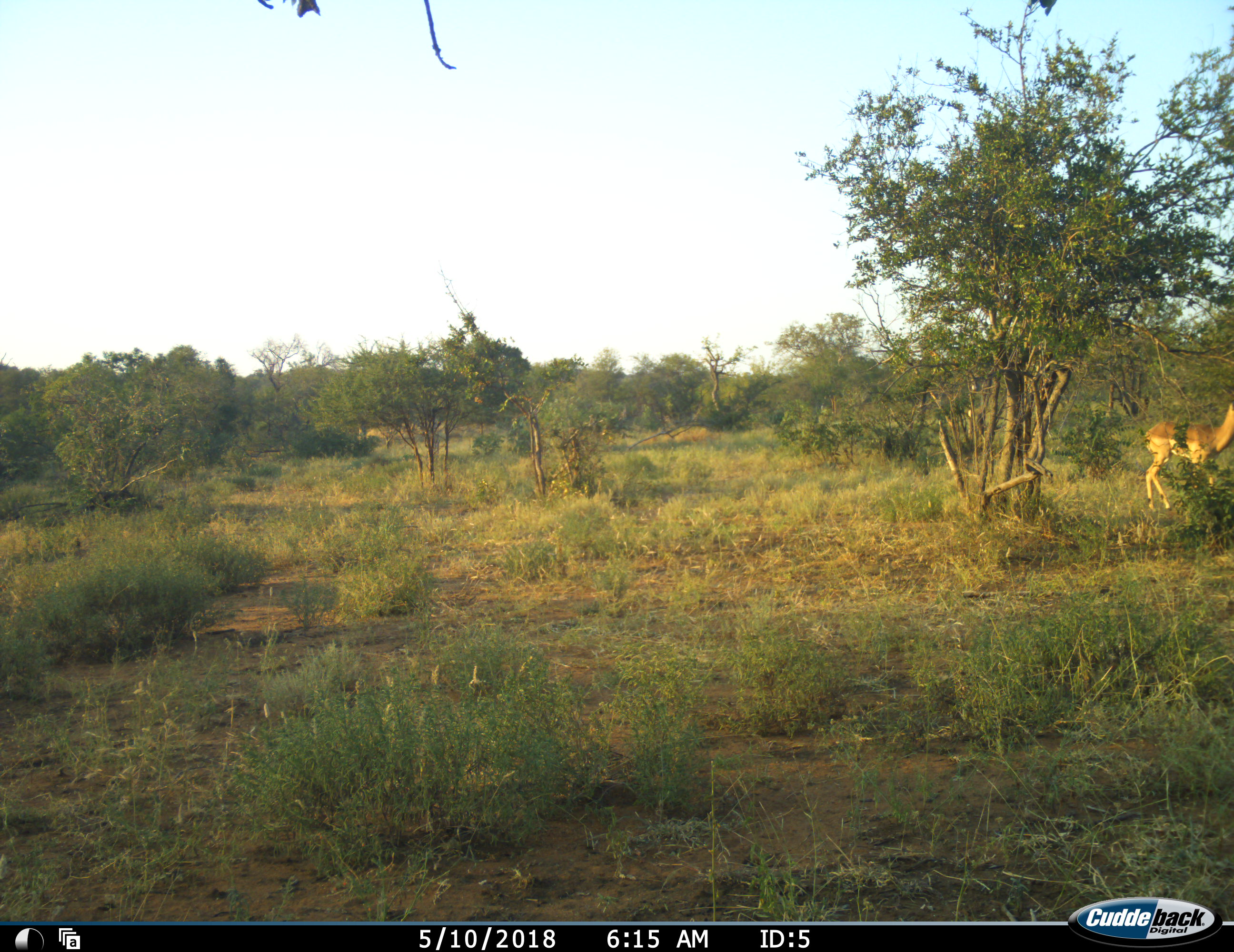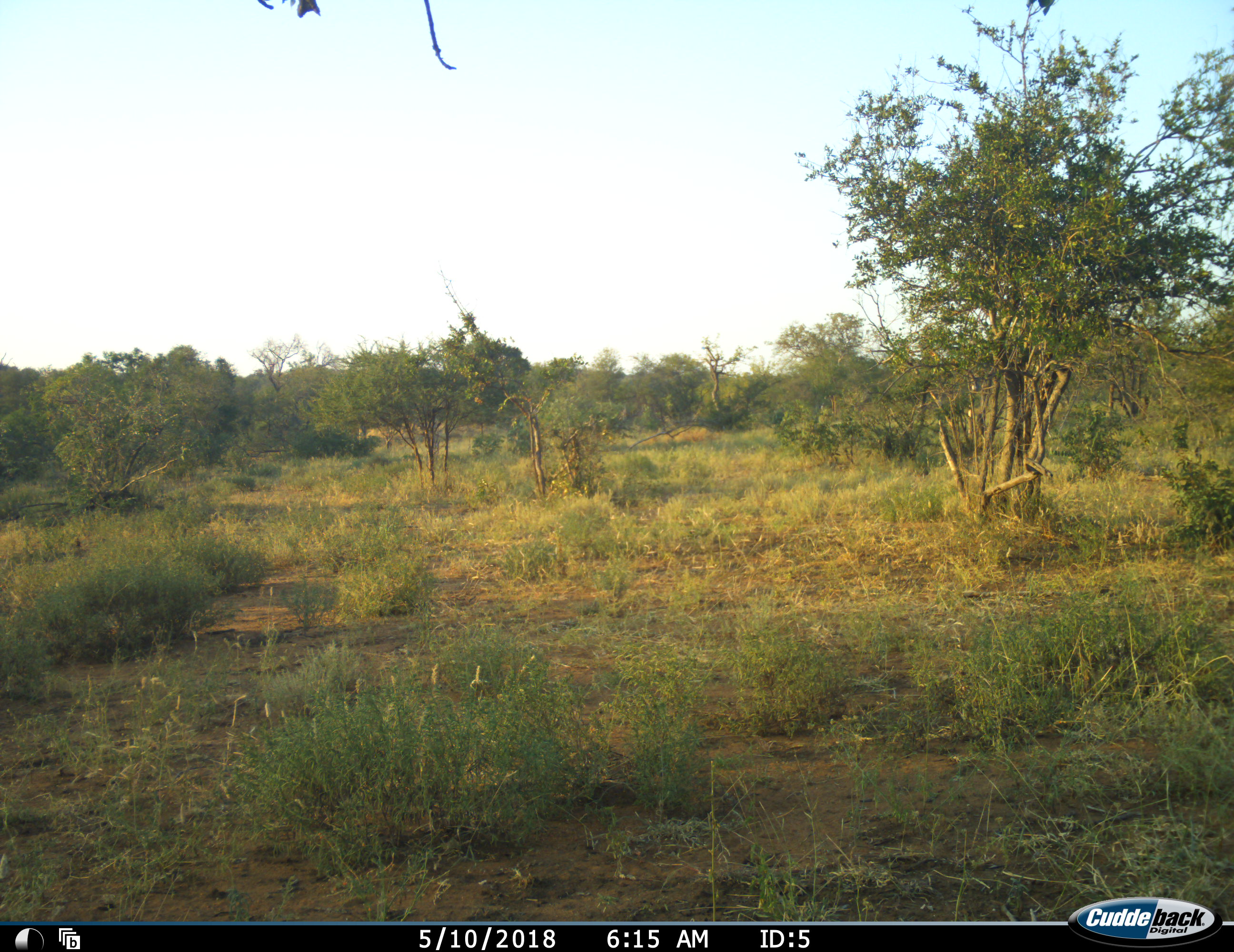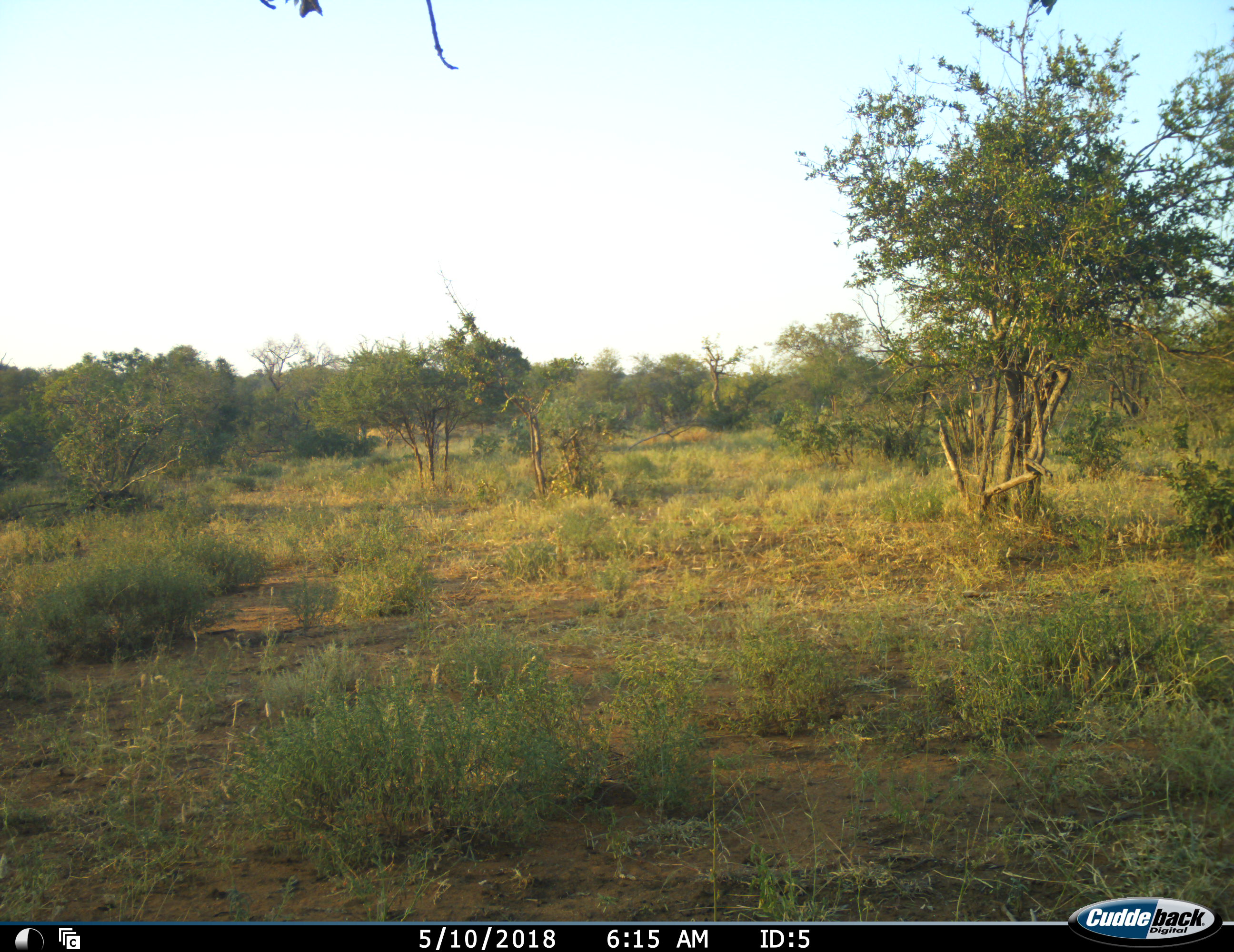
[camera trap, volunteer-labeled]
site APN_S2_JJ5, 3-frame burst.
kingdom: Animalia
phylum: Chordata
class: Mammalia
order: Artiodactyla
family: Bovidae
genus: Aepyceros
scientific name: Aepyceros melampus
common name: impala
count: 1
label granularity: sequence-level